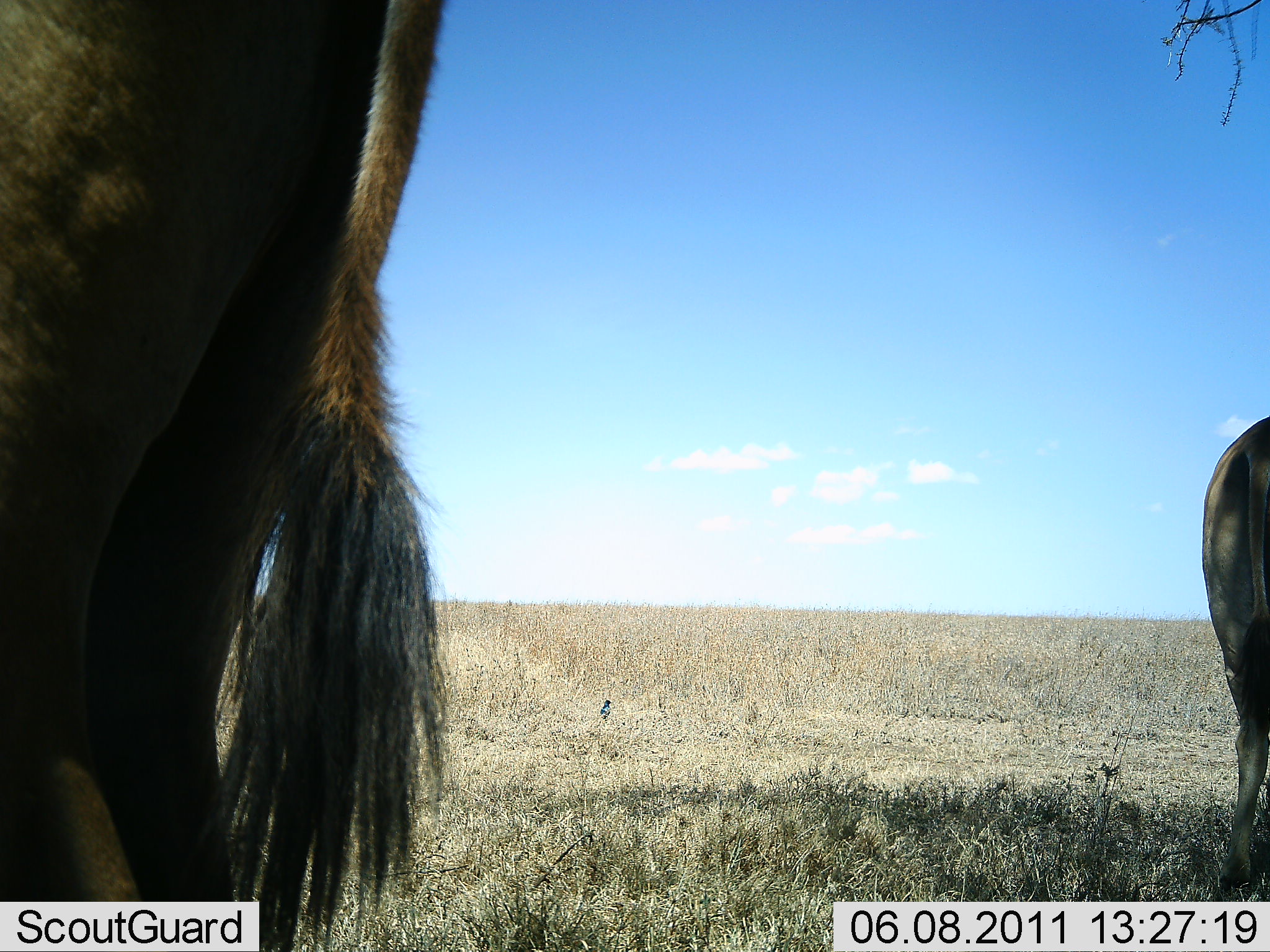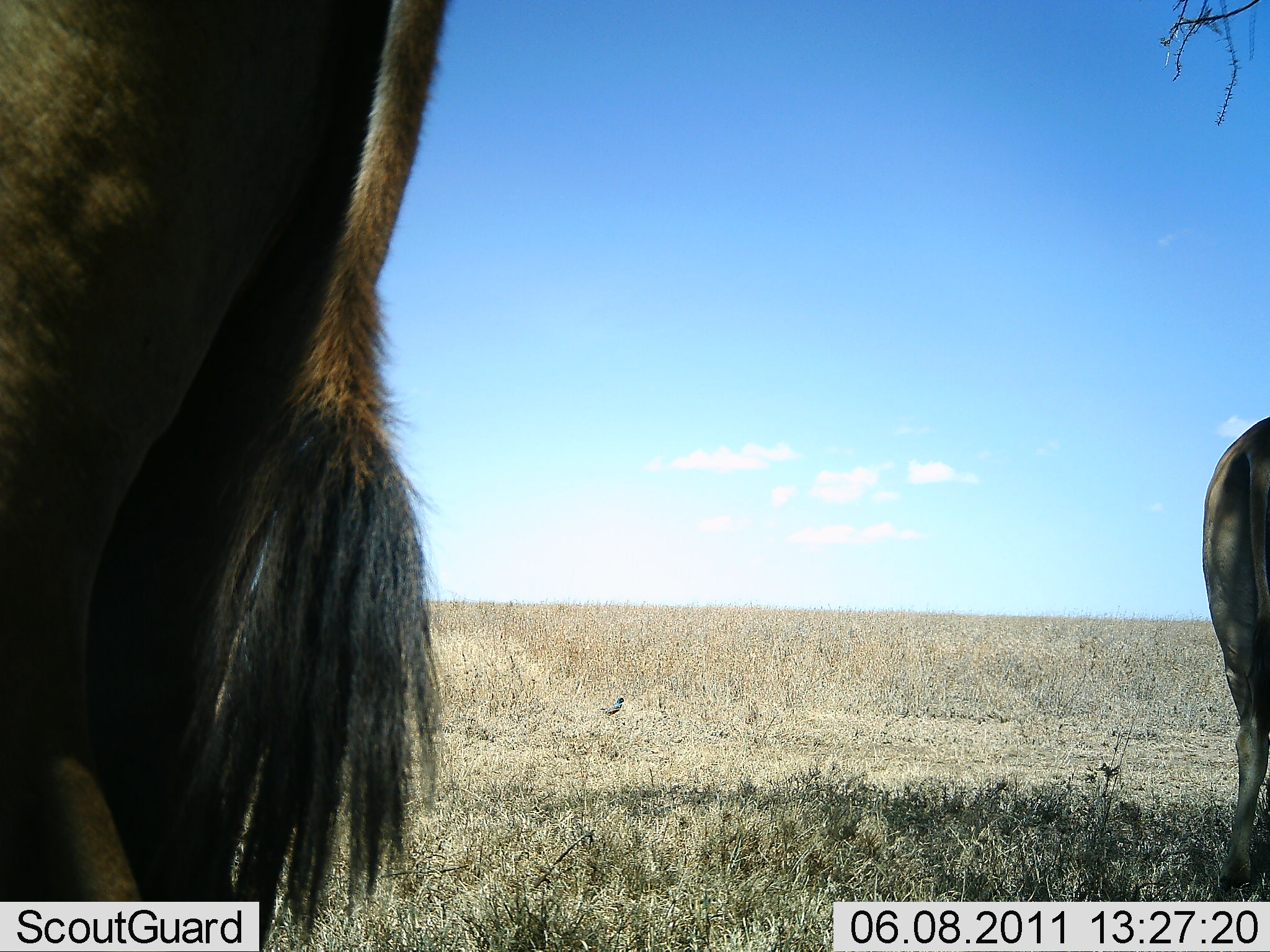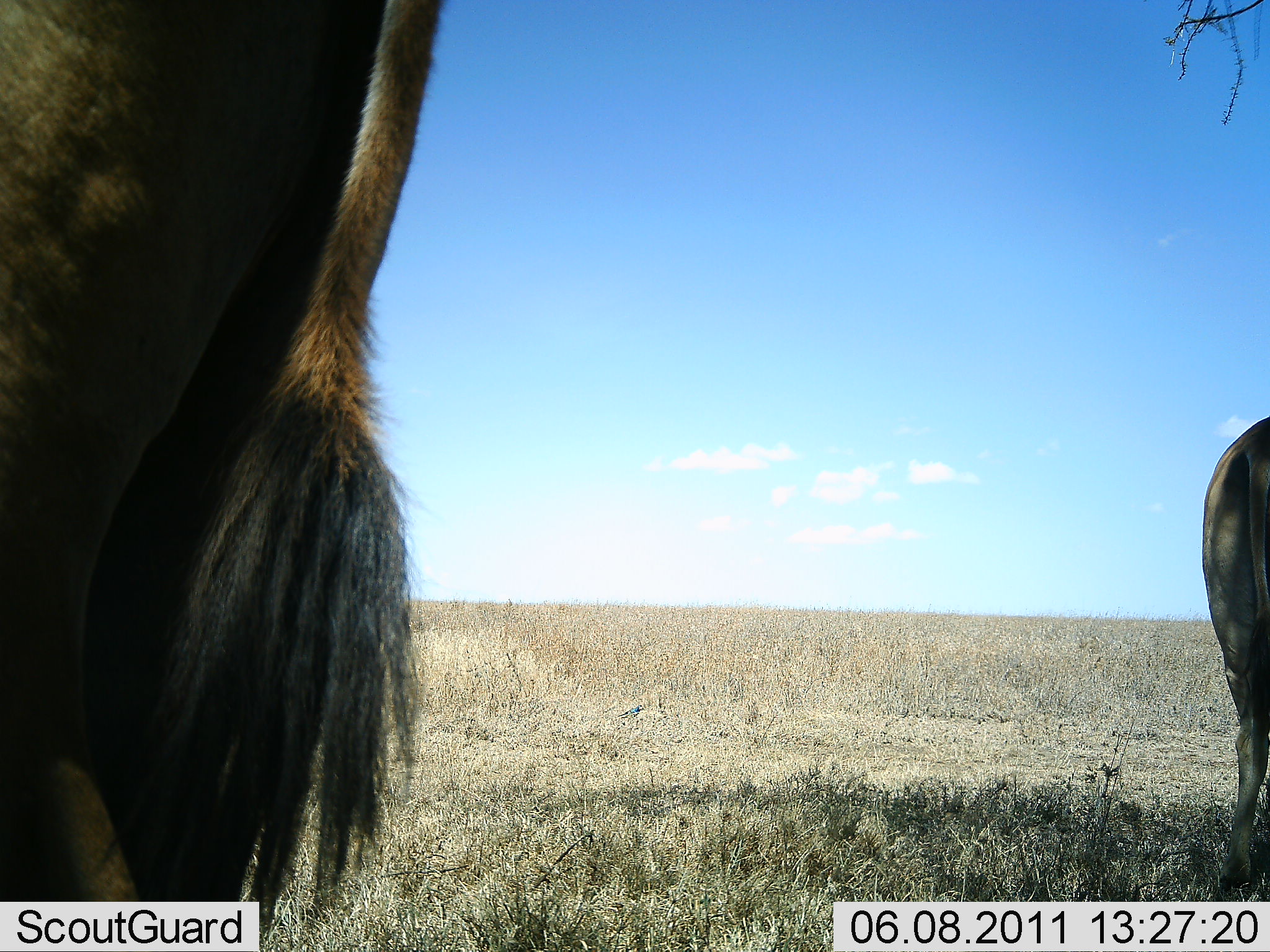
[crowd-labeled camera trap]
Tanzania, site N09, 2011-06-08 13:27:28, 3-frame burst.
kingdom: Animalia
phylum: Chordata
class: Mammalia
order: Artiodactyla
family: Bovidae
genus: Connochaetes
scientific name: Connochaetes taurinus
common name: blue wildebeest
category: wildebeest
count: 2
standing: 100%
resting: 0%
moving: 0%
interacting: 0%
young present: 0%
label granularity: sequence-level